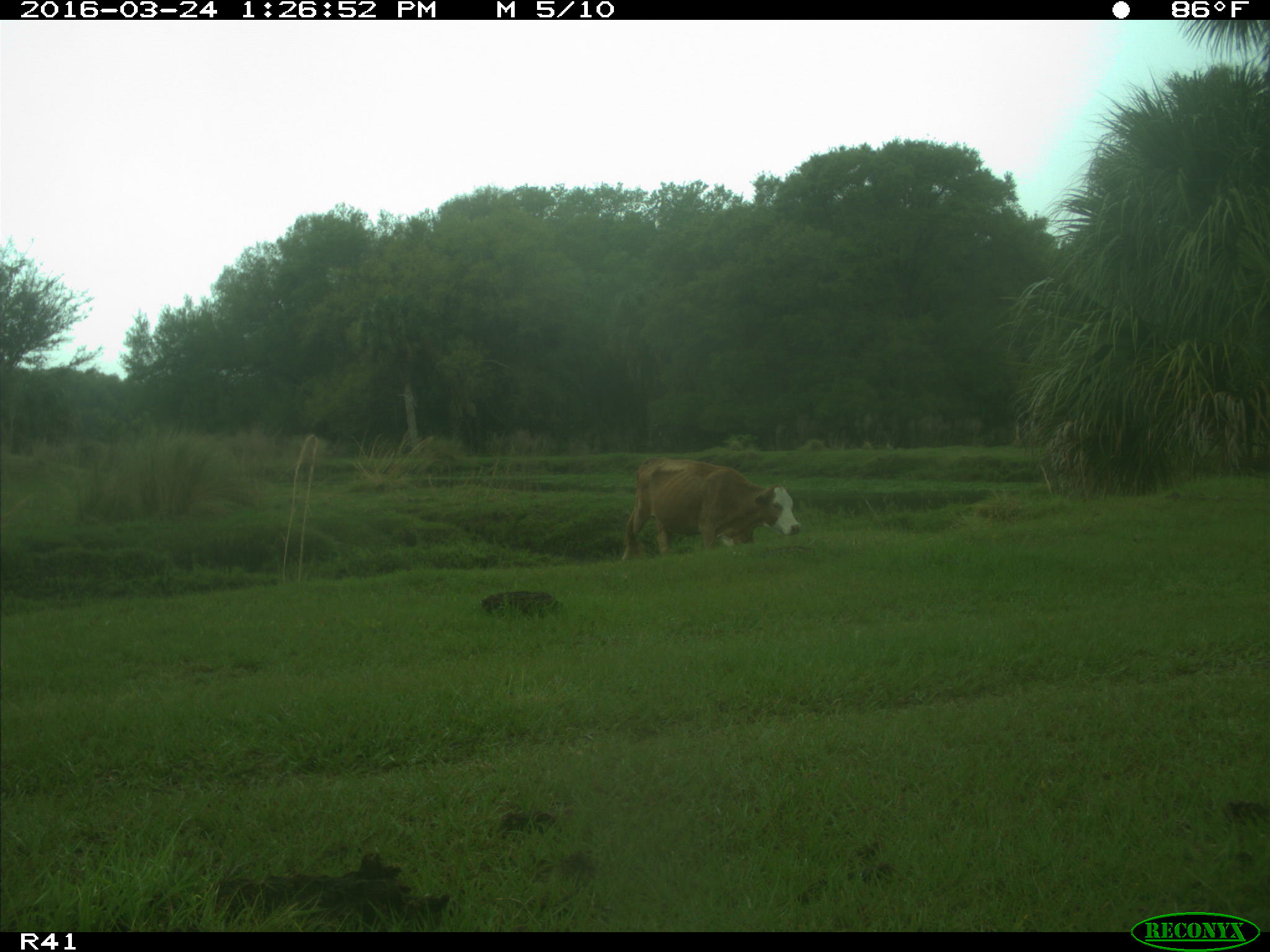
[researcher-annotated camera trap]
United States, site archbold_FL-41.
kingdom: Animalia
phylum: Chordata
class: Mammalia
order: Artiodactyla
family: Bovidae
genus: Bos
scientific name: Bos taurus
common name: domestic cow